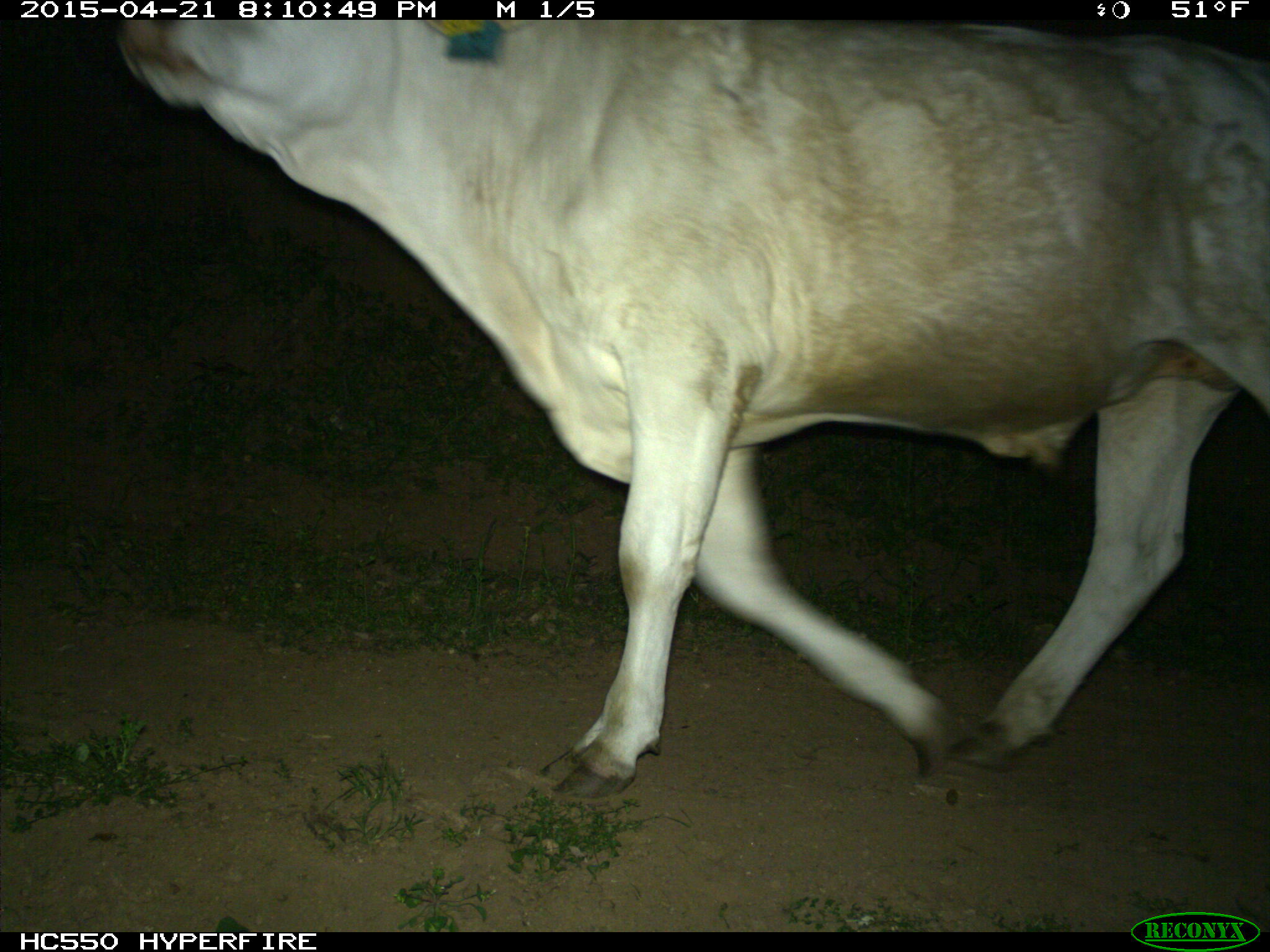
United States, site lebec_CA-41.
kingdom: Animalia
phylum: Chordata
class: Mammalia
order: Artiodactyla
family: Bovidae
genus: Bos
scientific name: Bos taurus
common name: domestic cow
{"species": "Bos taurus (domestic cow)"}